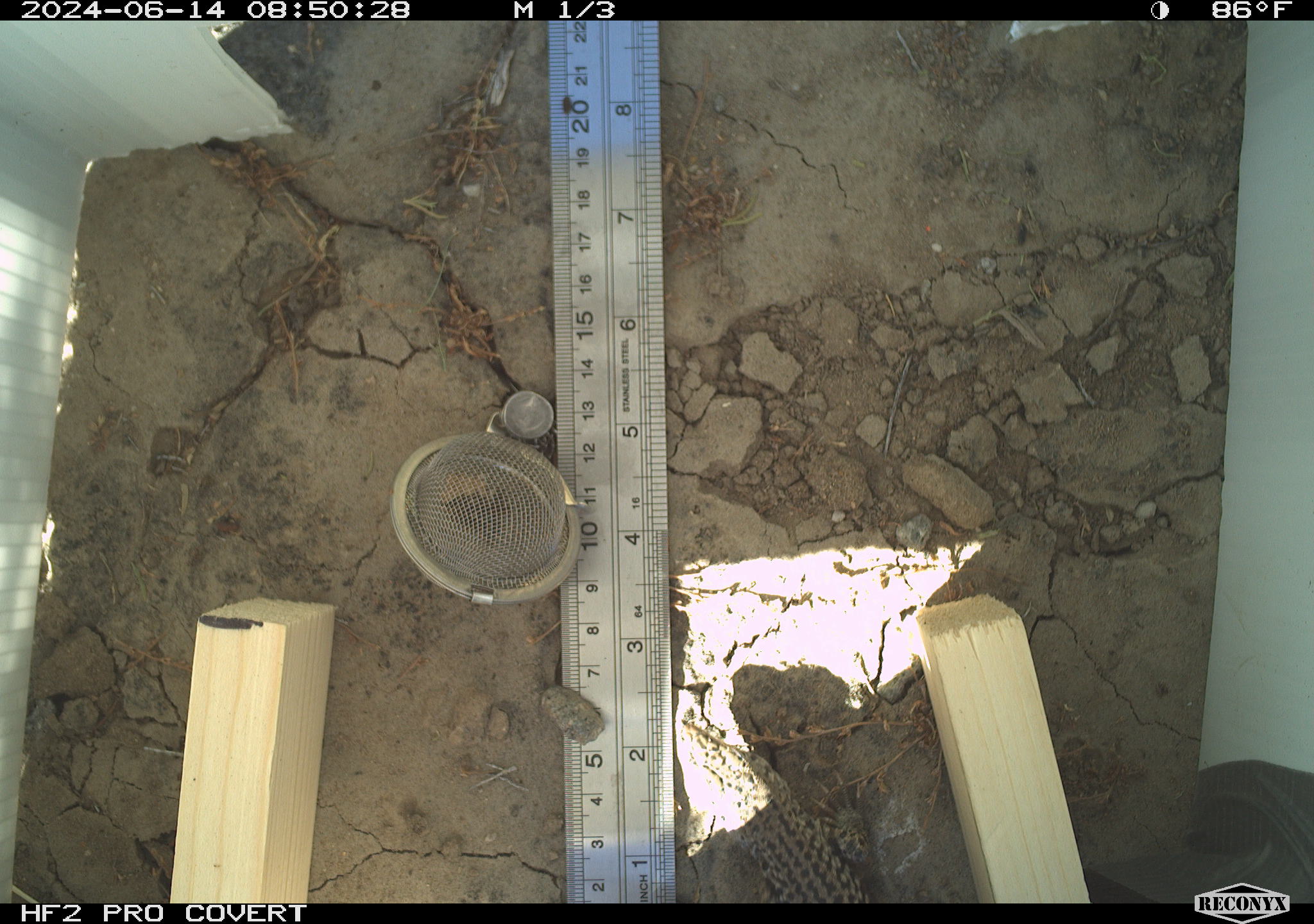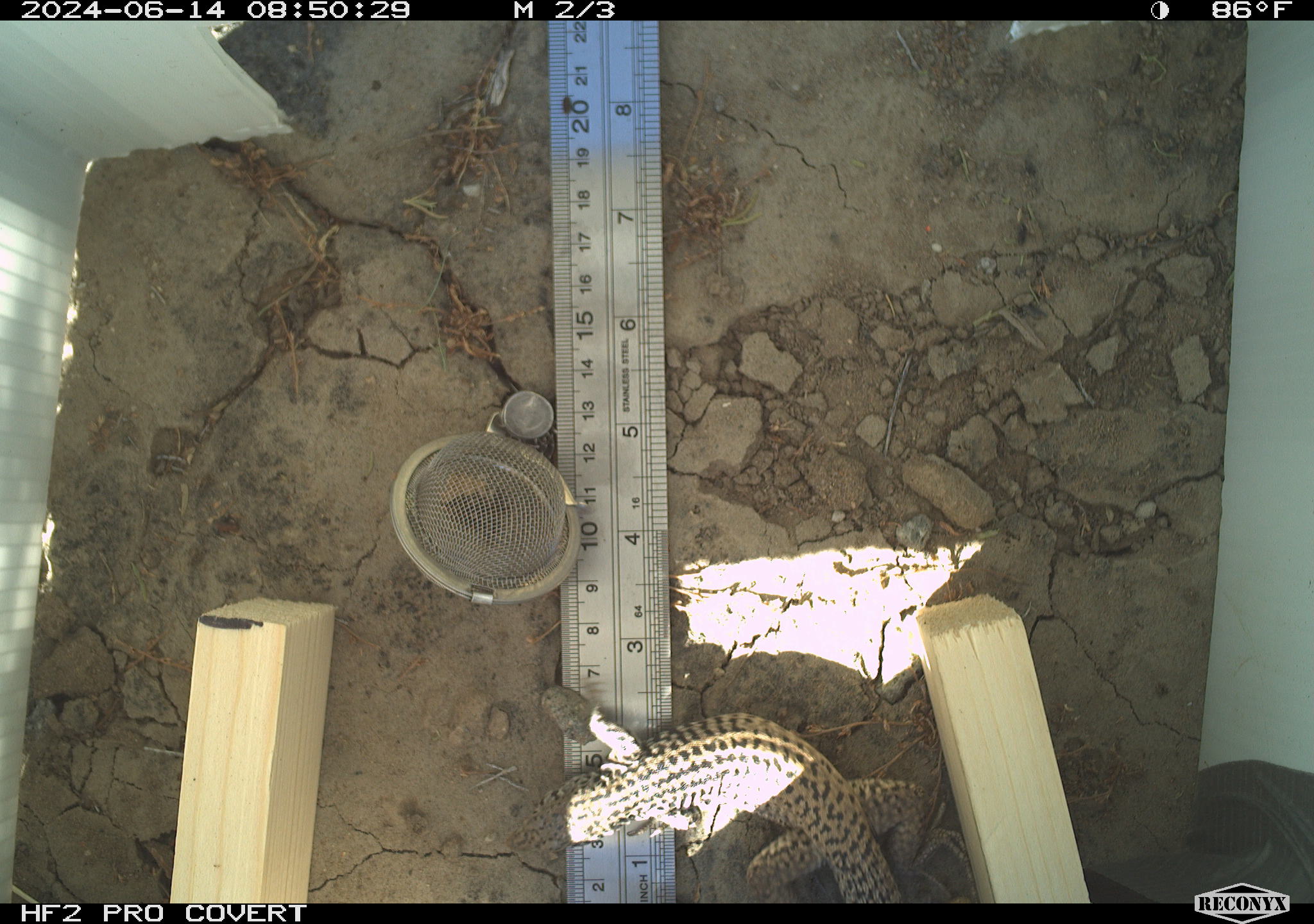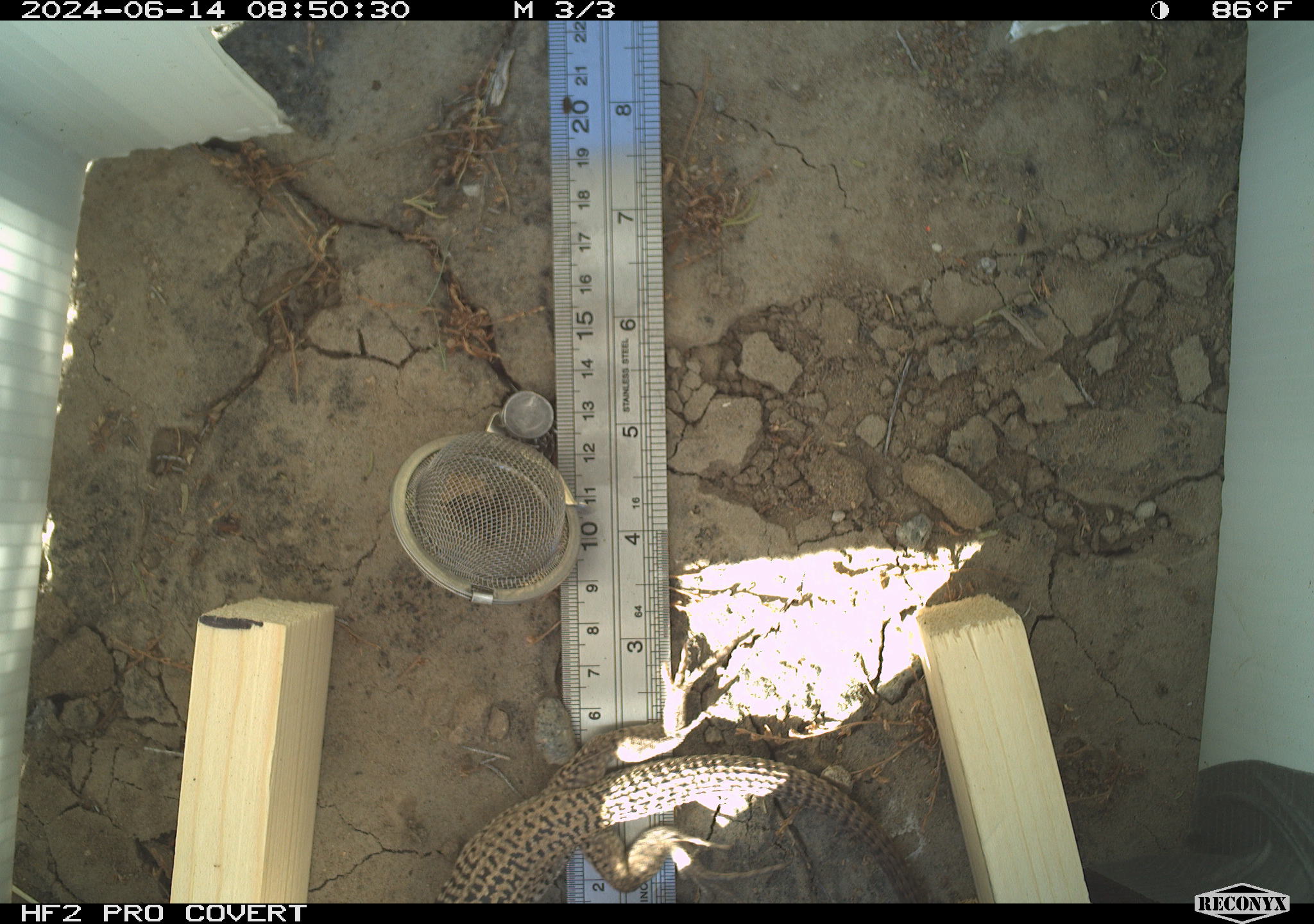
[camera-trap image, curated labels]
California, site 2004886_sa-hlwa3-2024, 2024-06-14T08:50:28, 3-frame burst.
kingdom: Animalia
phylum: Chordata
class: Reptilia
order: Squamata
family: Teiidae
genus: Aspidoscelis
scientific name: Aspidoscelis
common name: whiptail lizards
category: aspidoscelis species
Aspidoscelis species (whiptail lizards) (Aspidoscelis).